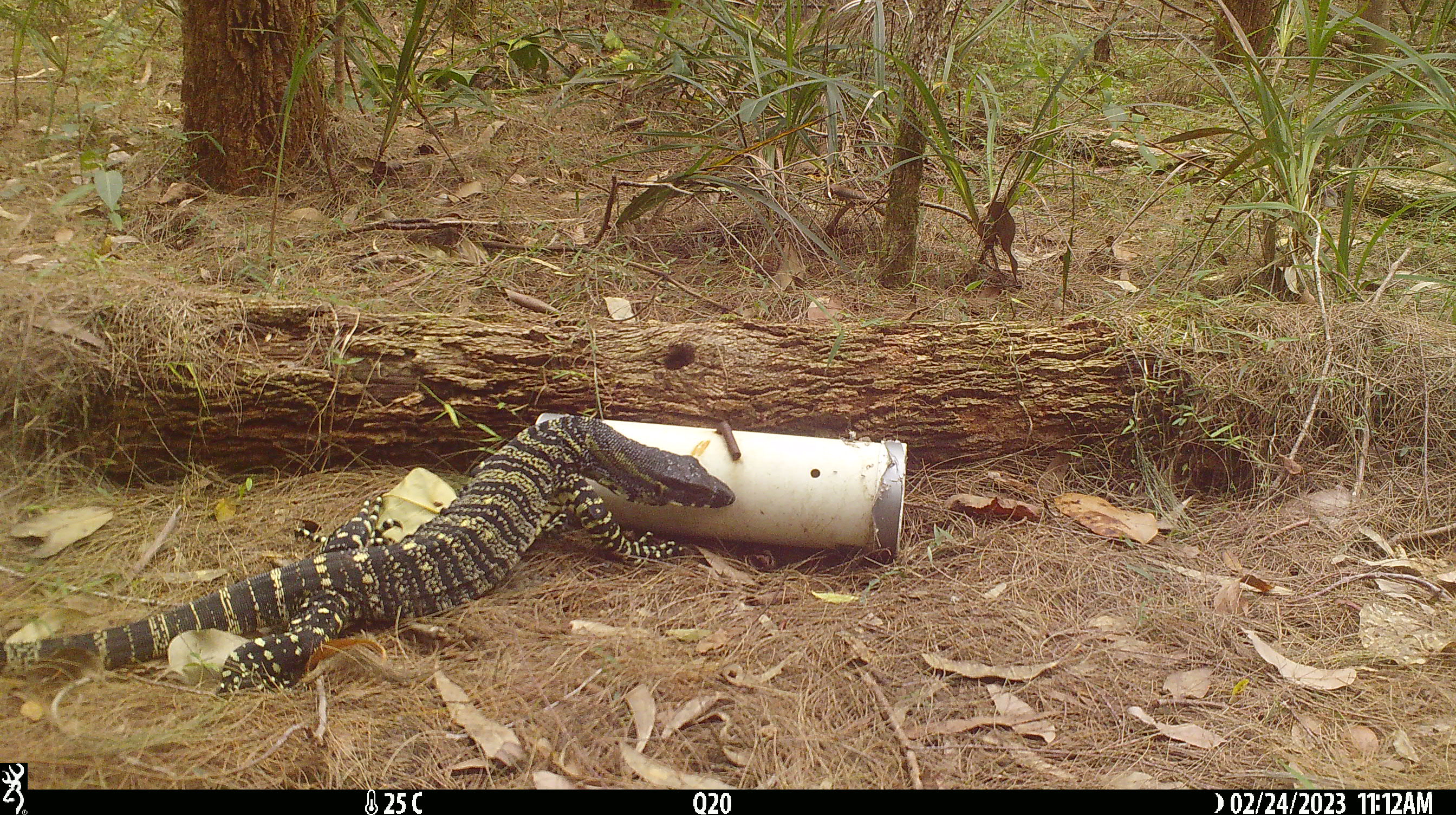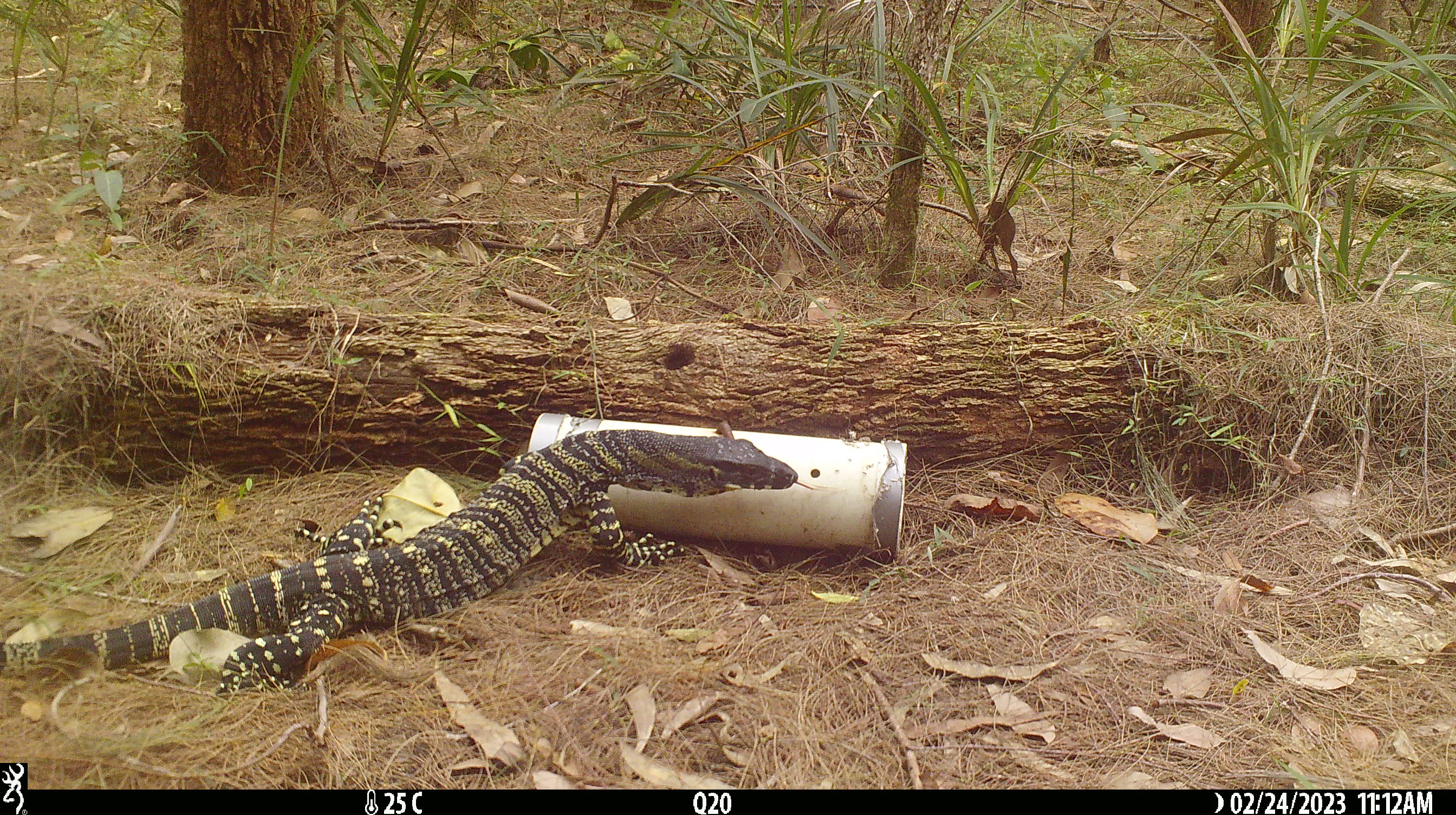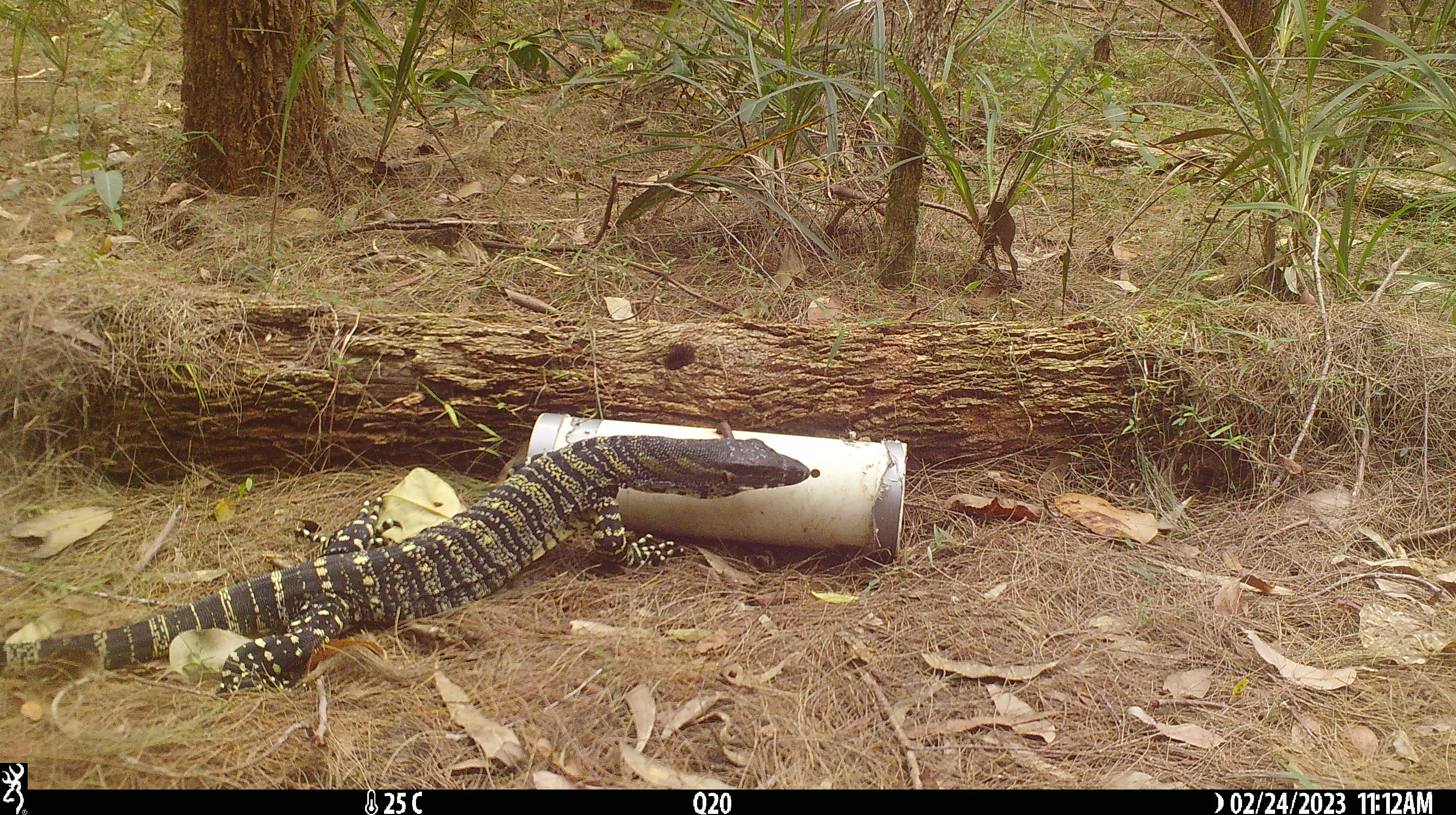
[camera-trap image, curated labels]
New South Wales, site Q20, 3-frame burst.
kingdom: Animalia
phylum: Chordata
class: Reptilia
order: Squamata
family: Varanidae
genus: Varanus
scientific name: Varanus varius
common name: lace monitor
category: goanna